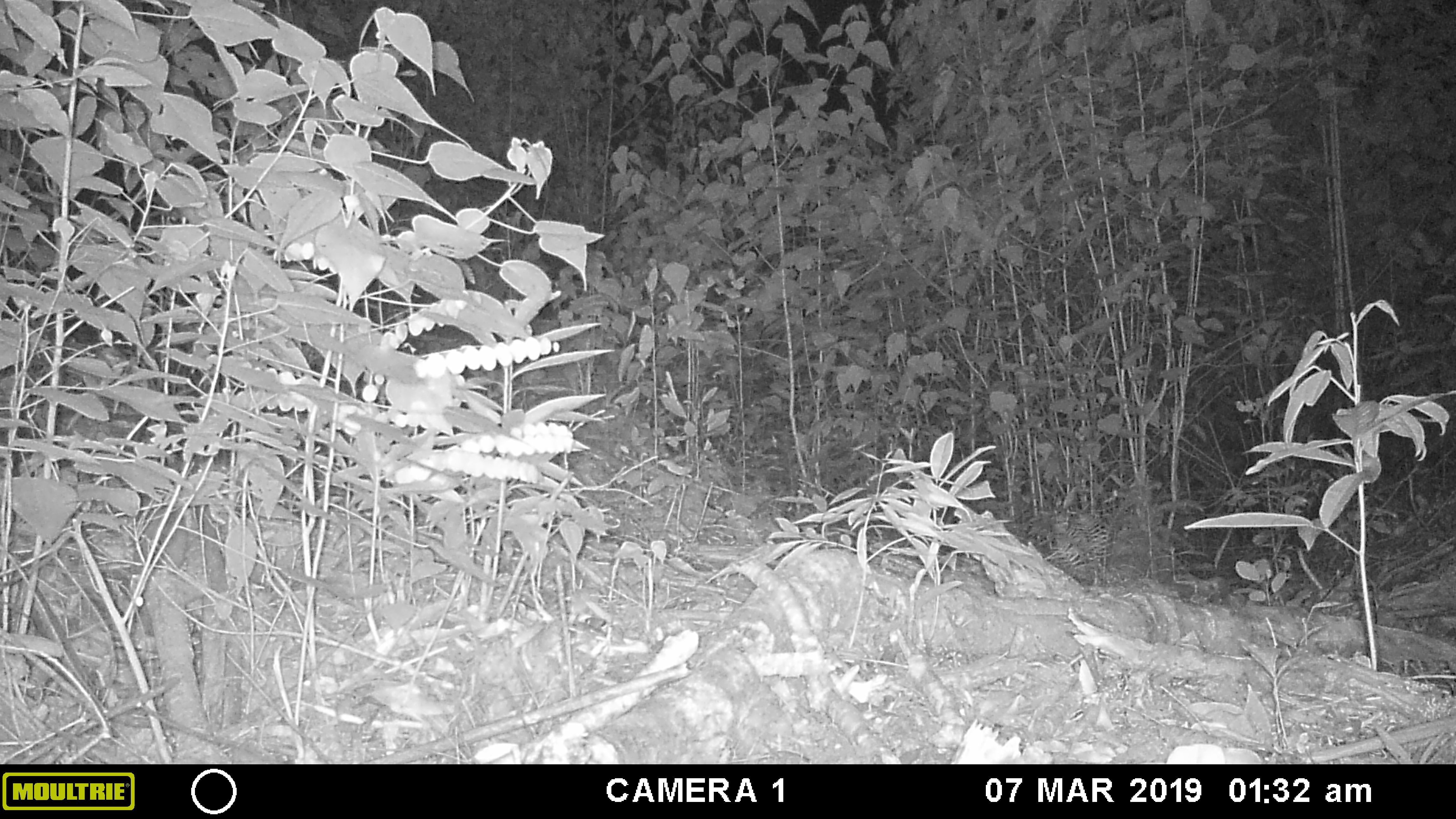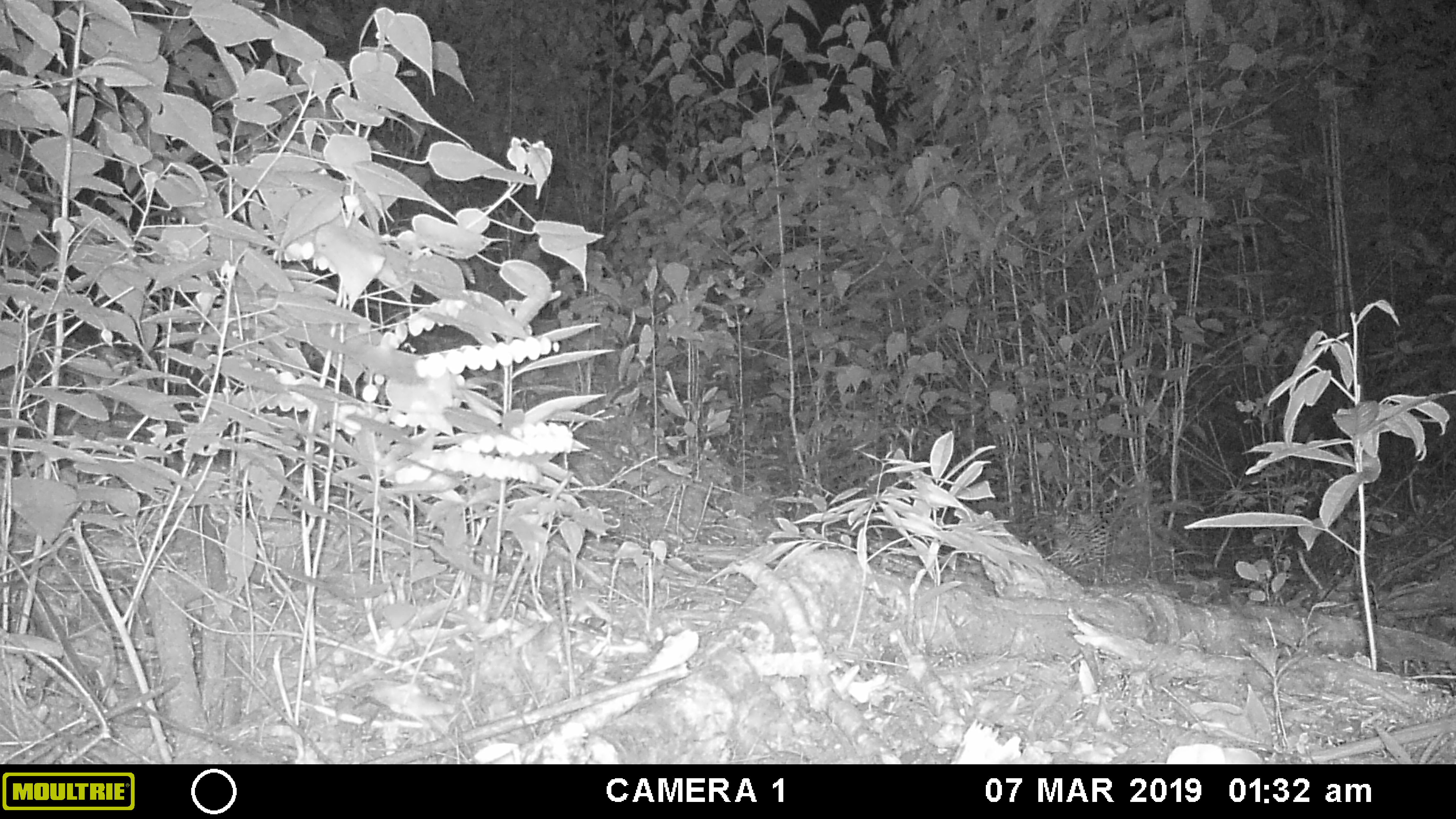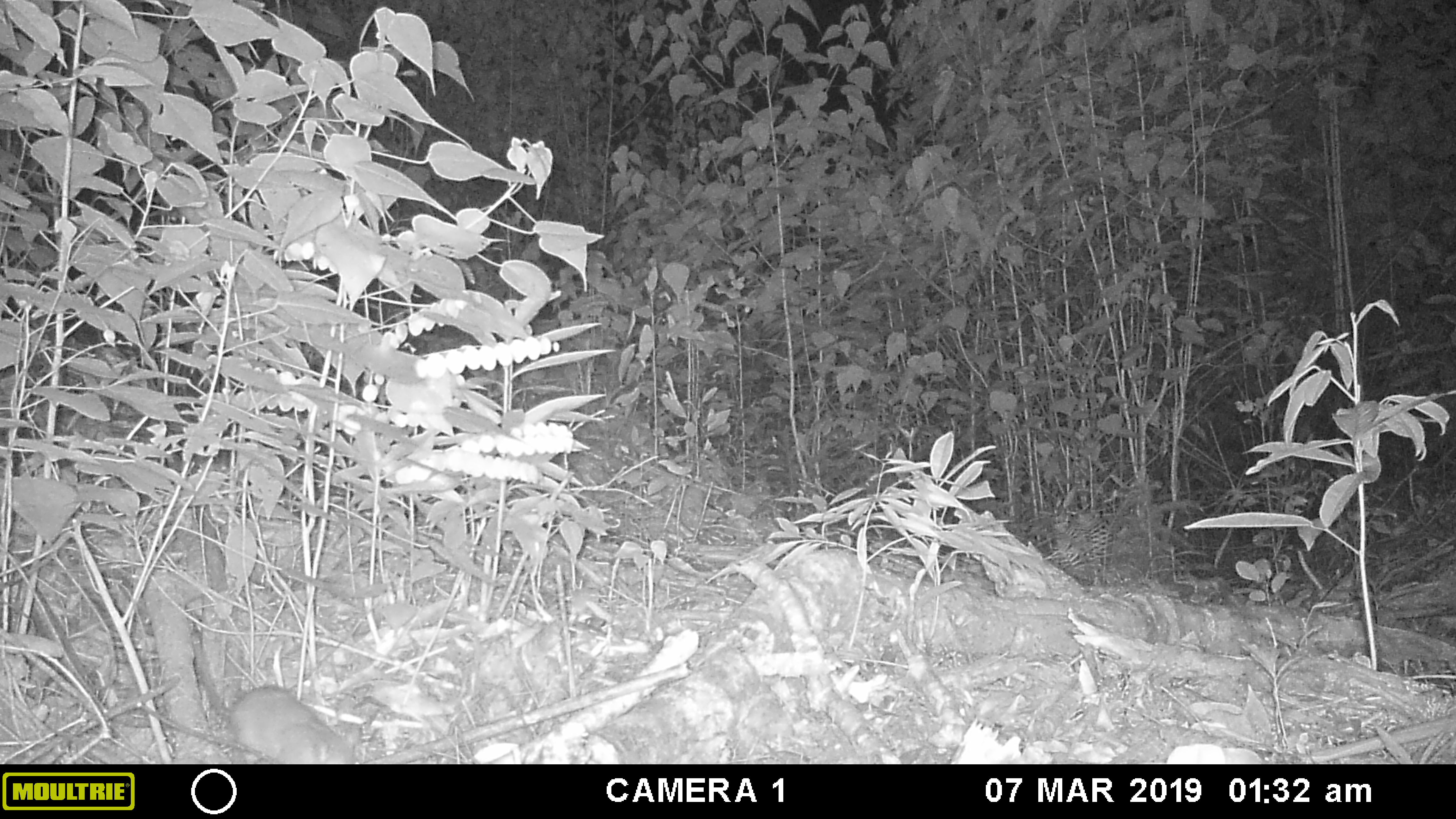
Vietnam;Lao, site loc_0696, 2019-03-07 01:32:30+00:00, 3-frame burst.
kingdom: Animalia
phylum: Chordata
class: Mammalia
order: Rodentia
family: Muridae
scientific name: Muridae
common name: old-world mice and rats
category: unidentified murid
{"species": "unidentified murid (old-world mice and rats) (Muridae)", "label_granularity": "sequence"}